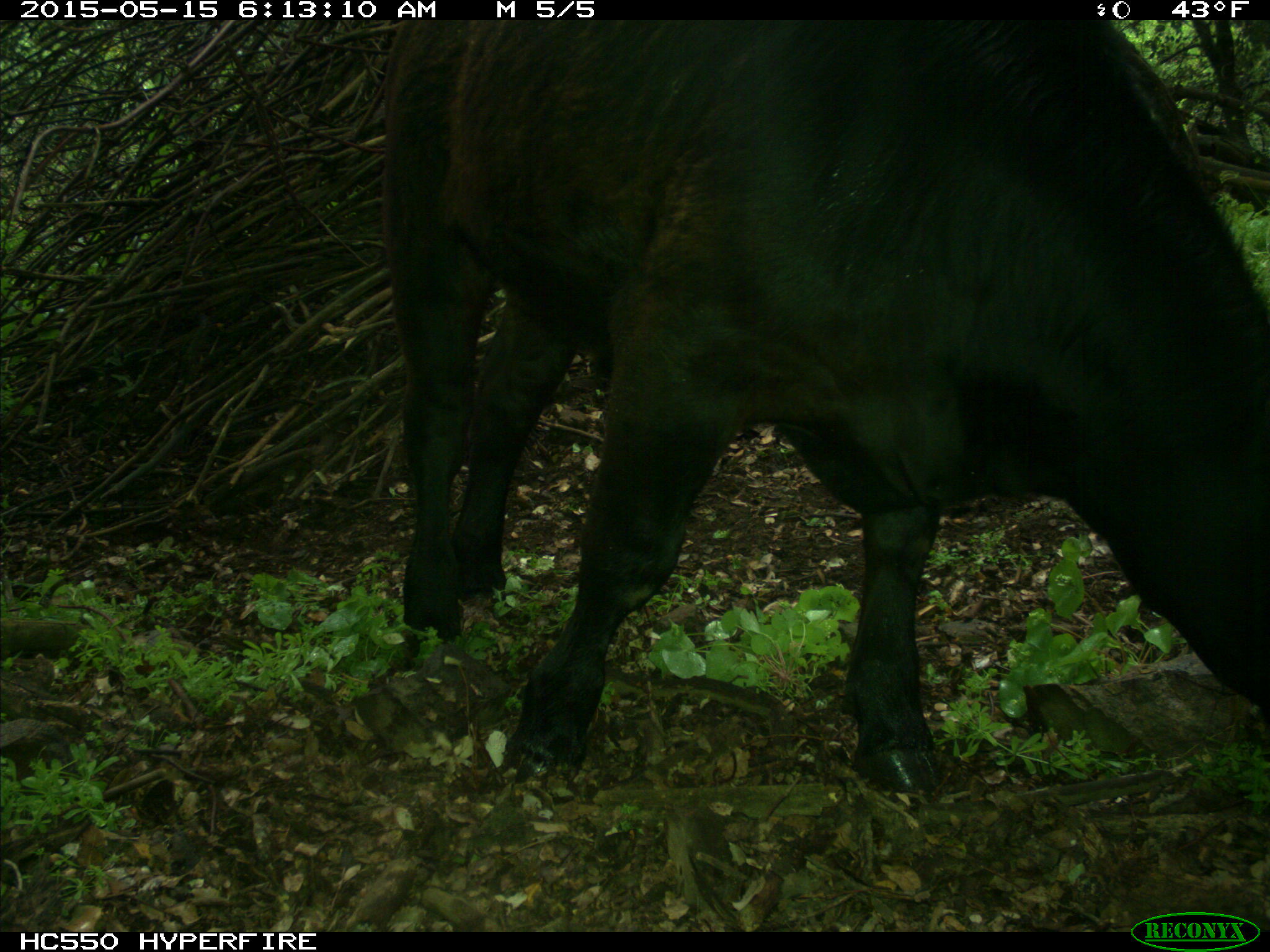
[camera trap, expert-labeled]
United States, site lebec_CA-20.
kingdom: Animalia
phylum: Chordata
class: Mammalia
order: Artiodactyla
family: Bovidae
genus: Bos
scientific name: Bos taurus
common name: domestic cow